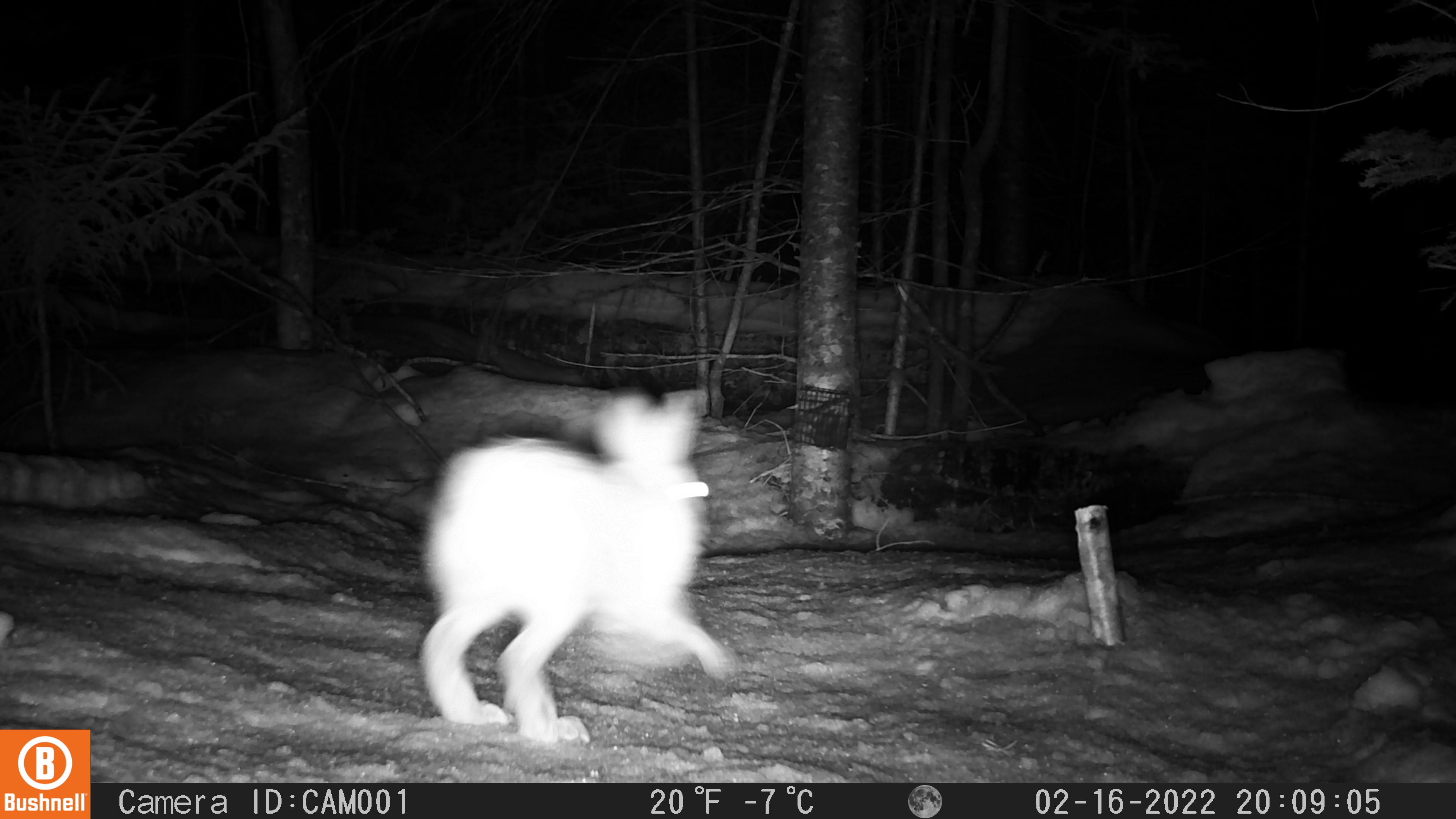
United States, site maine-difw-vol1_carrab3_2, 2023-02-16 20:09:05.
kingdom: Animalia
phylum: Chordata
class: Mammalia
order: Lagomorpha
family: Leporidae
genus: Lepus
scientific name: Lepus americanus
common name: snowshoe hare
Snowshoe hare (Lepus americanus).